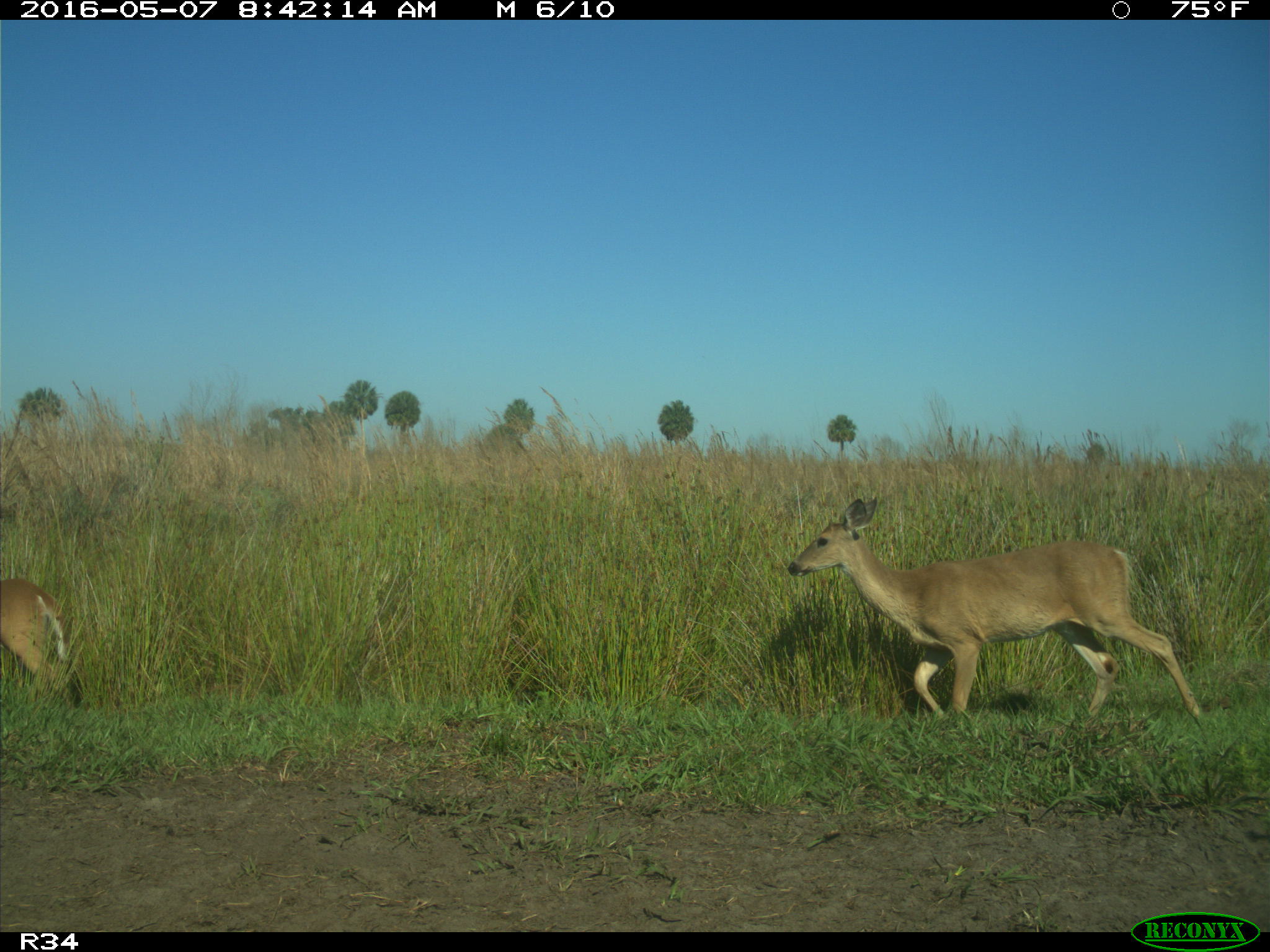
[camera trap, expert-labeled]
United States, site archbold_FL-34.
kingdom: Animalia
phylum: Chordata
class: Mammalia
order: Artiodactyla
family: Cervidae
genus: Odocoileus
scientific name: Odocoileus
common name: deer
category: unidentified deer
Unidentified deer (deer) (Odocoileus).